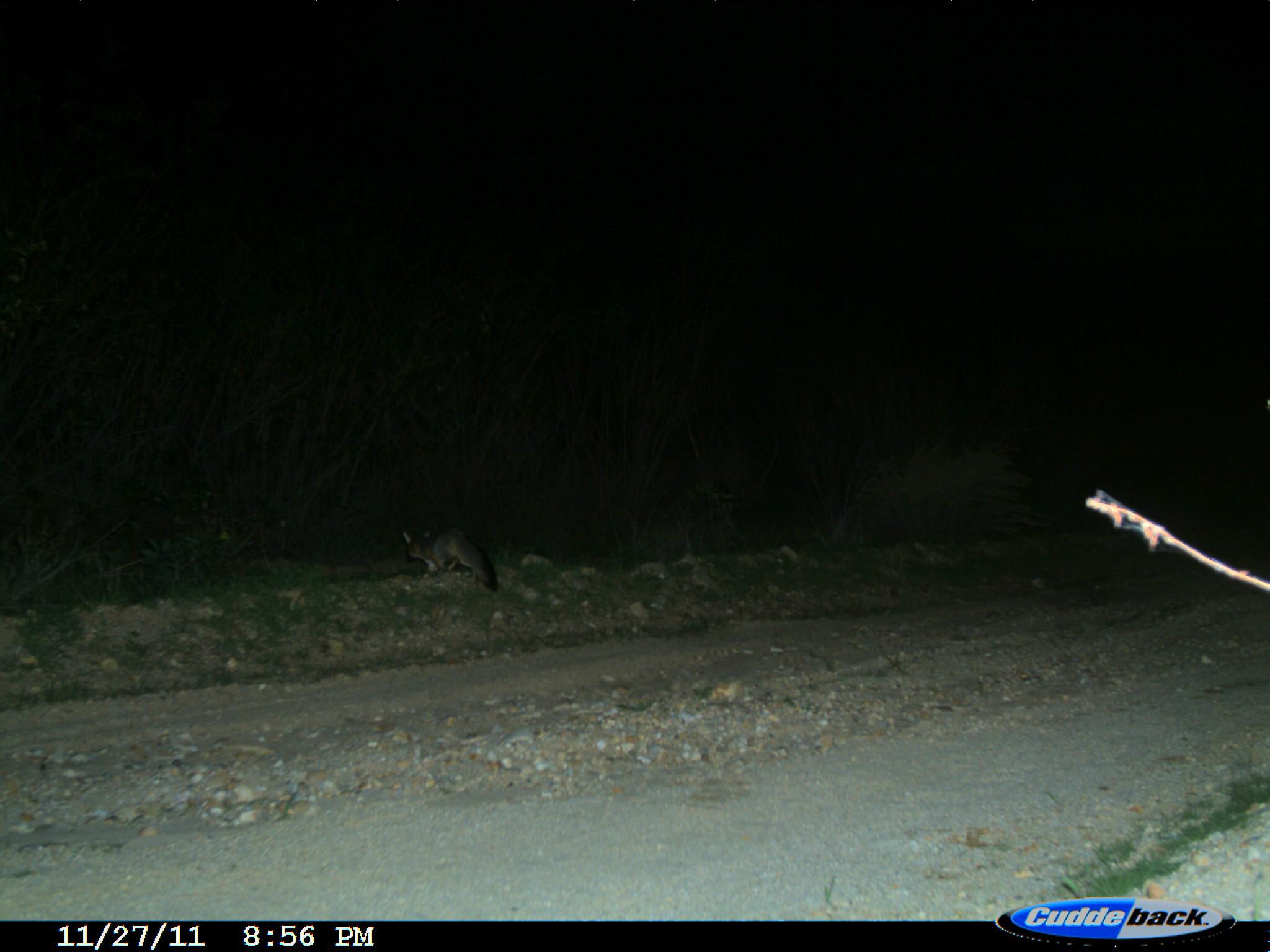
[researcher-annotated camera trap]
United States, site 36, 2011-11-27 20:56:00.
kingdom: Animalia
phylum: Chordata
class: Mammalia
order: Carnivora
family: Canidae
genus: Canis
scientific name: Canis latrans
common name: coyote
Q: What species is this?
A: Coyote (Canis latrans).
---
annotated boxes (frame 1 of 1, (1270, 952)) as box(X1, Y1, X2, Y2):
coyote: box(399, 526, 501, 592)